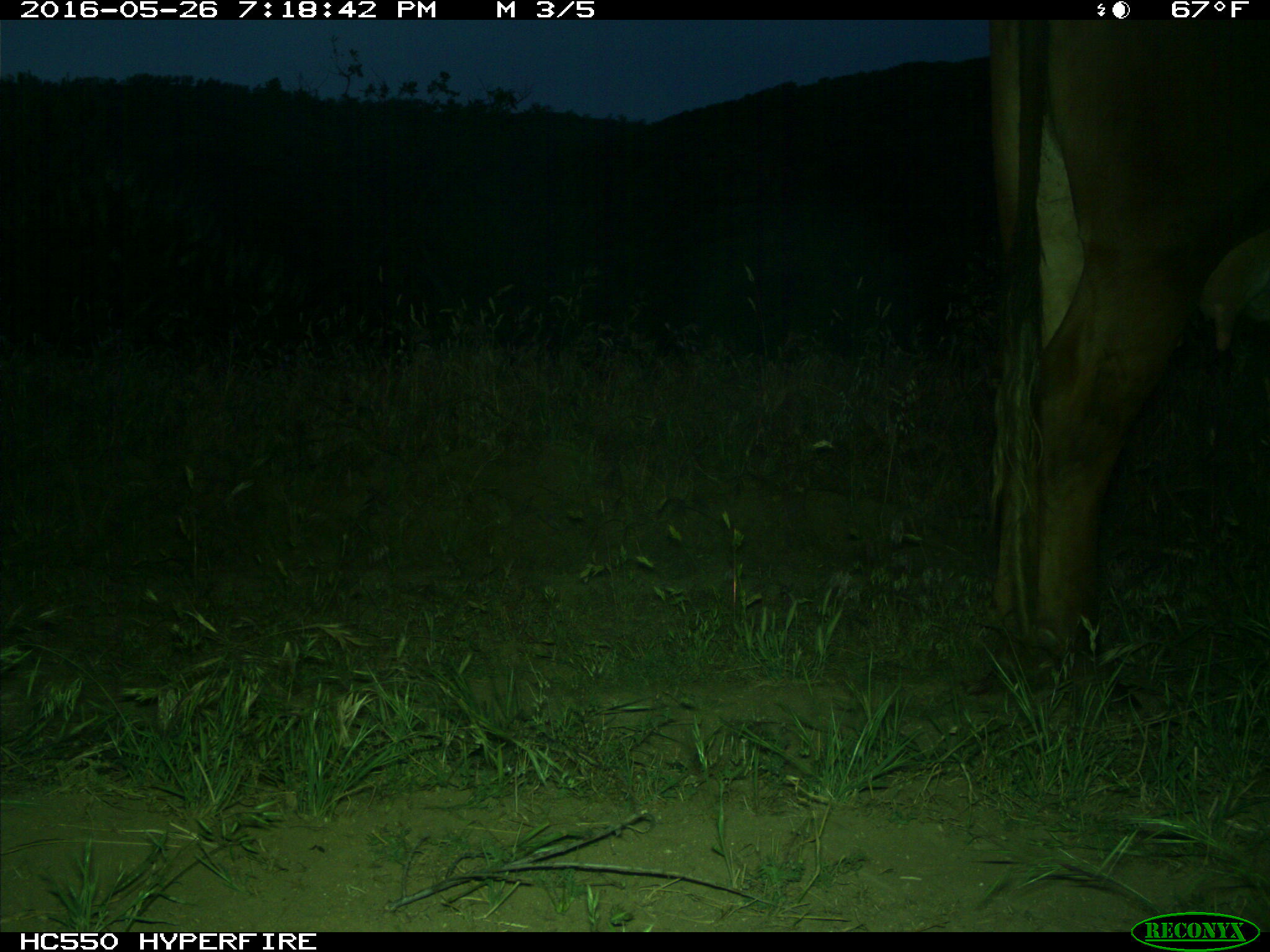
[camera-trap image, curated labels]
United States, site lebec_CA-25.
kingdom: Animalia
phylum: Chordata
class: Mammalia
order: Artiodactyla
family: Bovidae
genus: Bos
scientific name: Bos taurus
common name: domestic cow